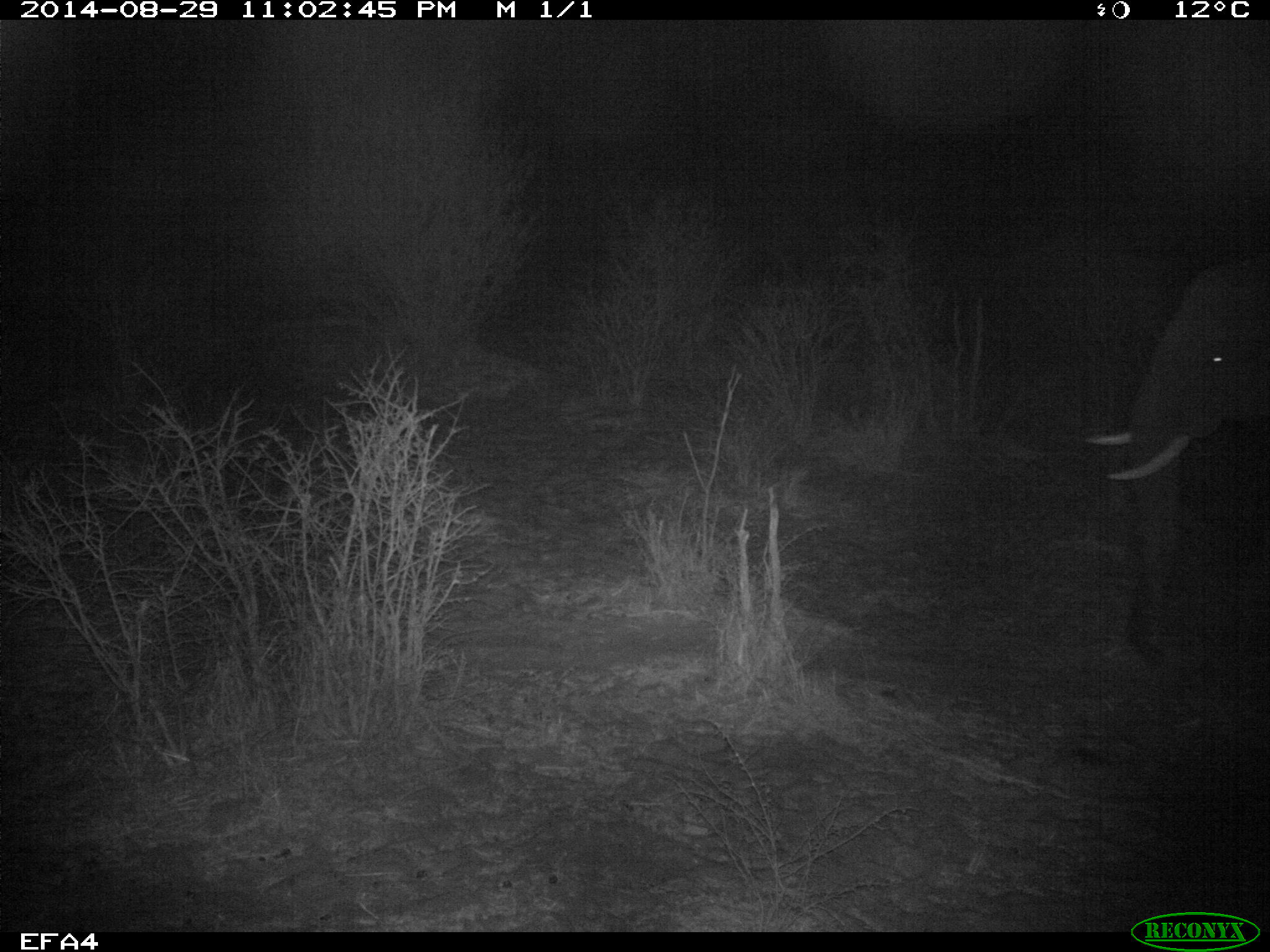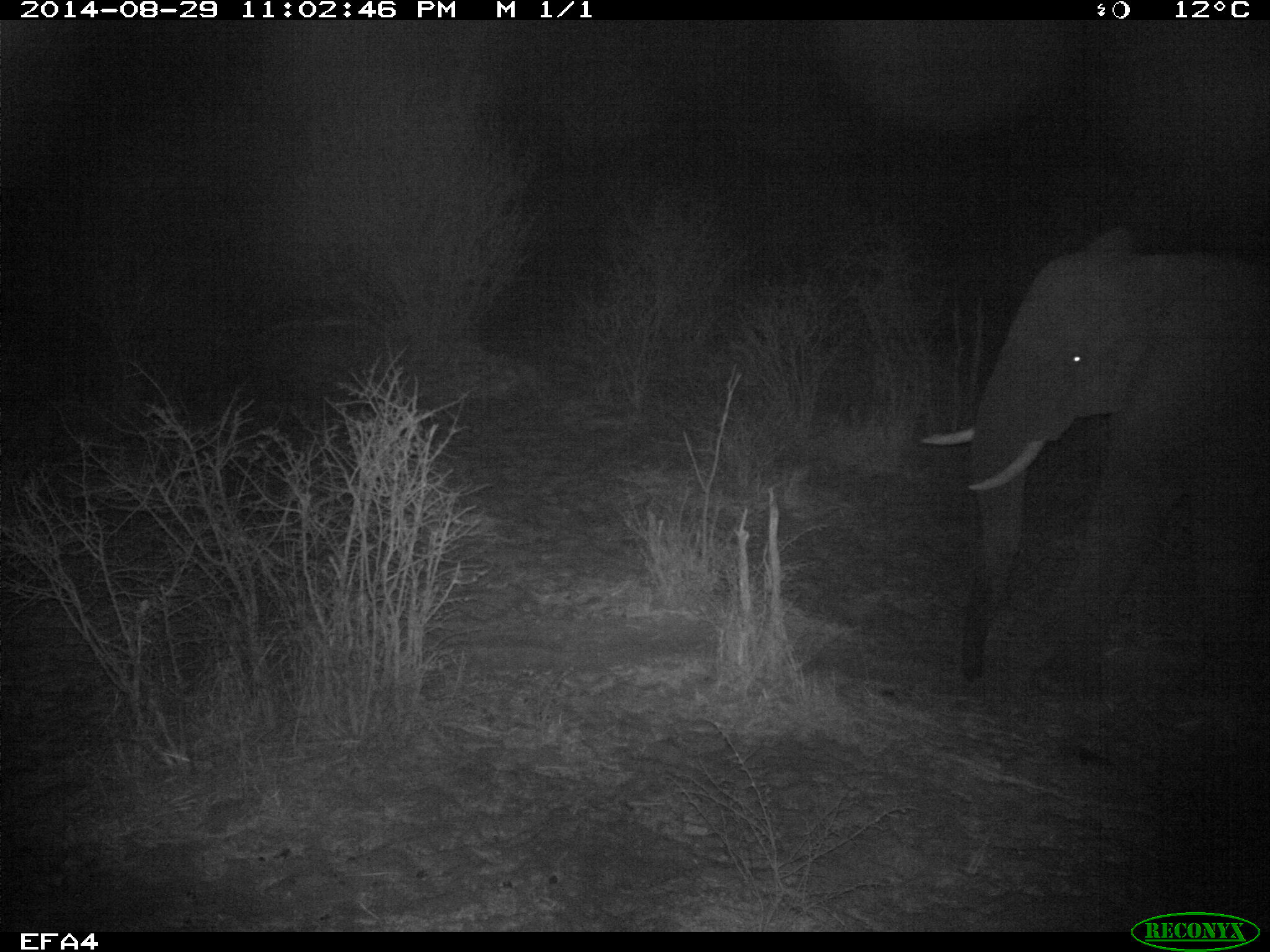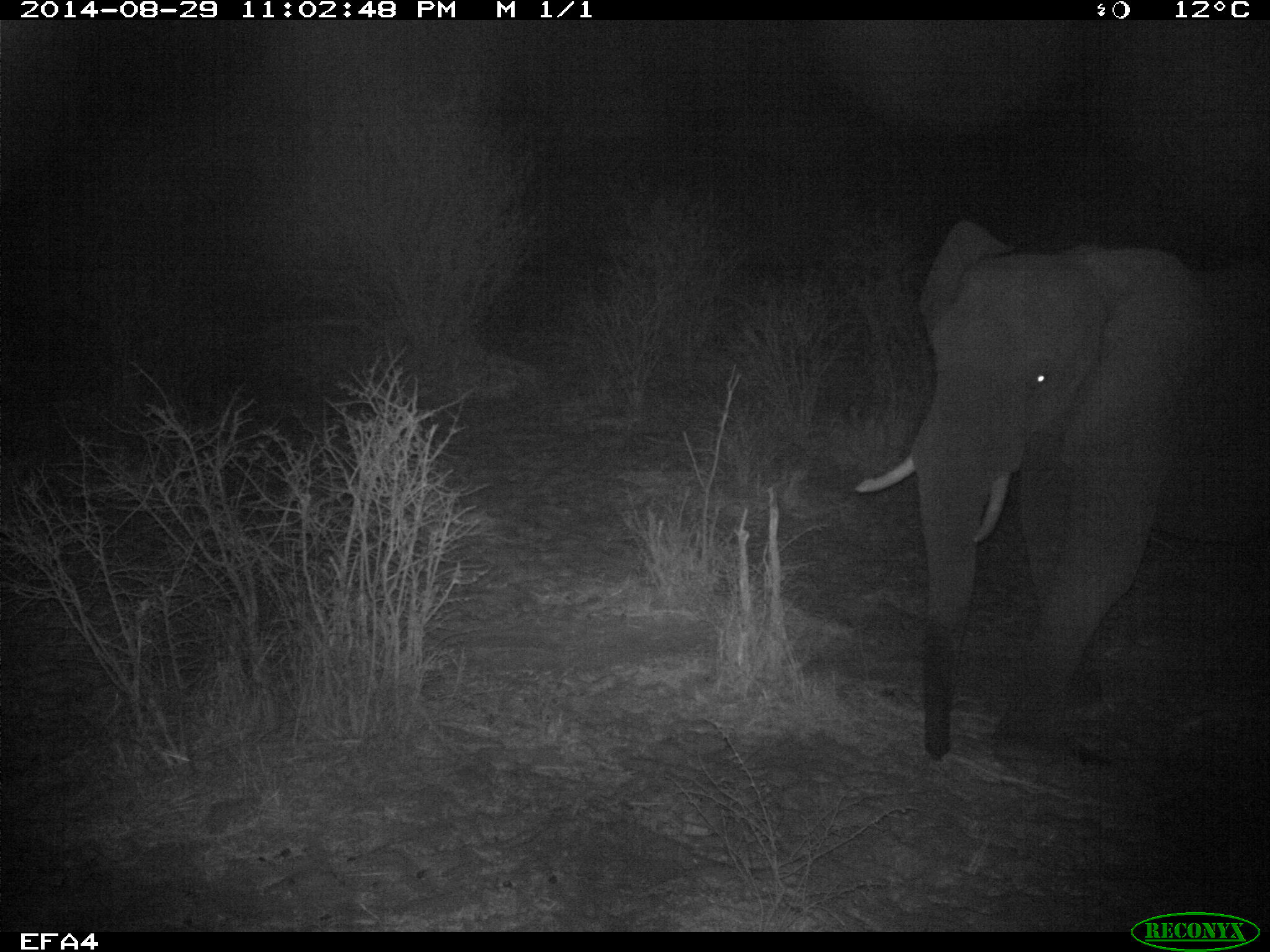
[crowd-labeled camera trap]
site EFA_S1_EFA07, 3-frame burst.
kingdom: Animalia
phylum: Chordata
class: Mammalia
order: Proboscidea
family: Elephantidae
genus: Loxodonta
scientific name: Loxodonta africana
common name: african bush elephant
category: elephant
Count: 1.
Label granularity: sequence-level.